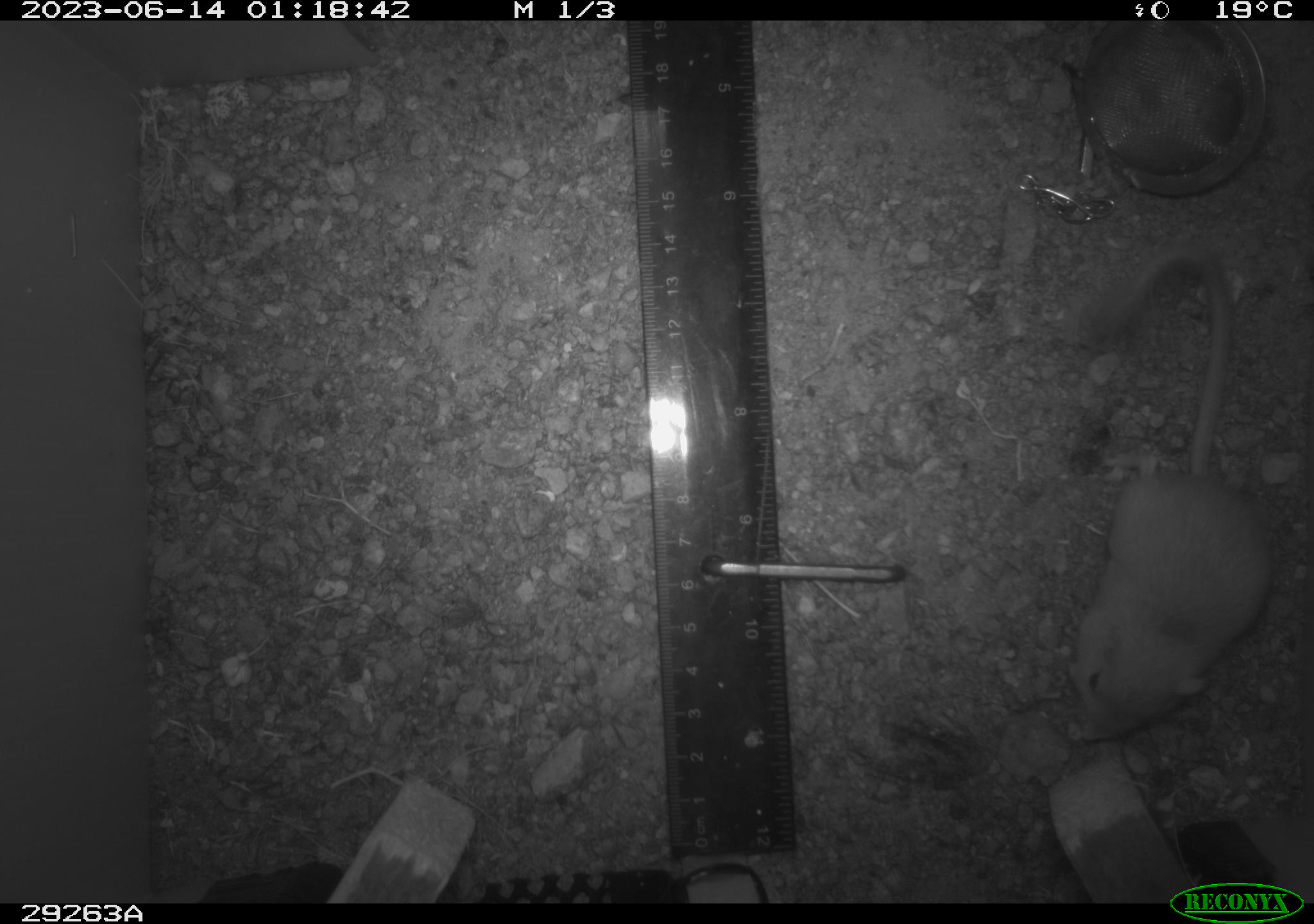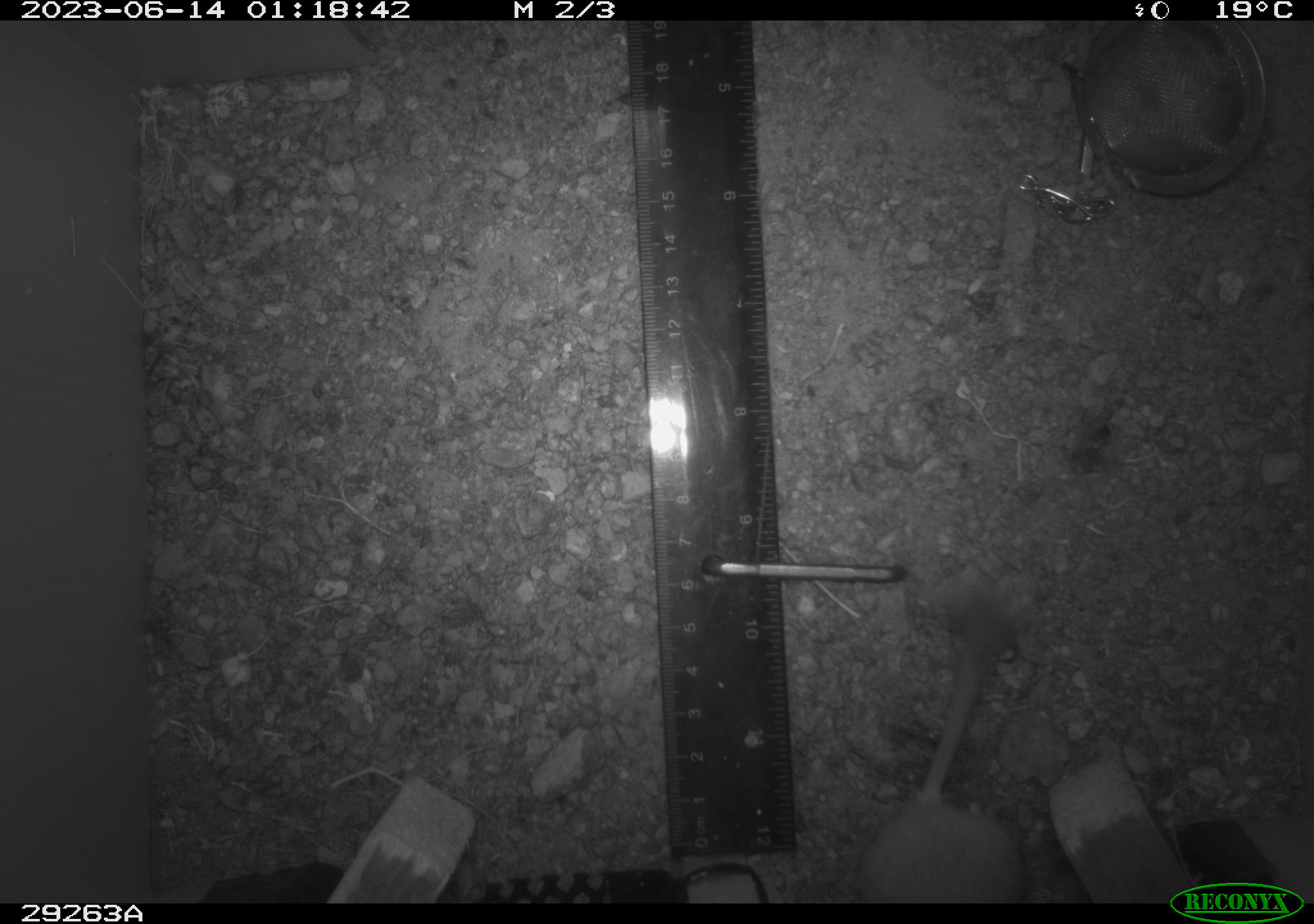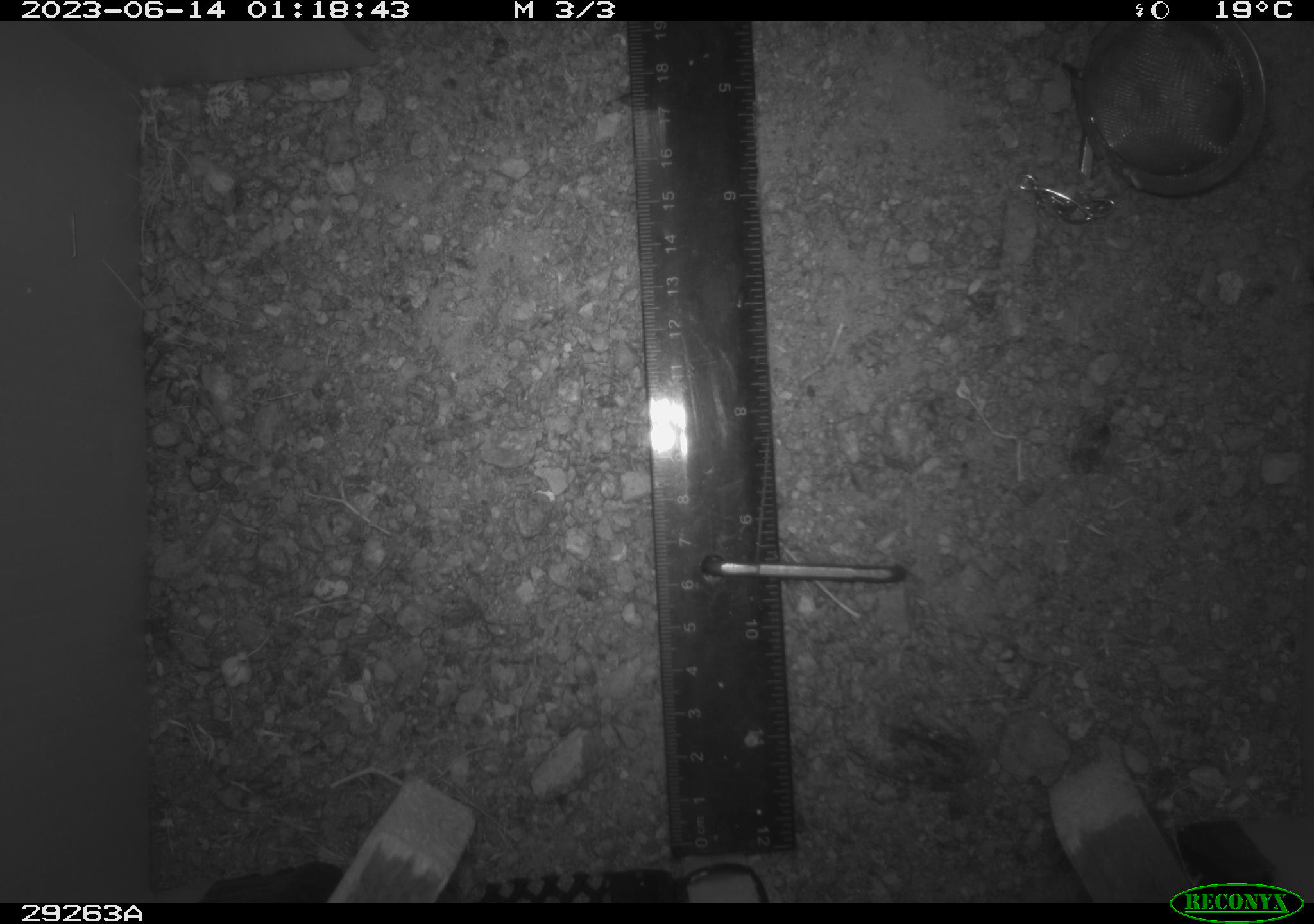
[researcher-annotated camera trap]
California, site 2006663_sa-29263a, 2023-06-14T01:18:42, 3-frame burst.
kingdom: Animalia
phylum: Chordata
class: Mammalia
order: Rodentia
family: Heteromyidae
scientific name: Heteromyidae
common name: kangaroo rats and pocket mice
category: heteromyidae family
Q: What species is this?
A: Heteromyidae family (kangaroo rats and pocket mice) (Heteromyidae).